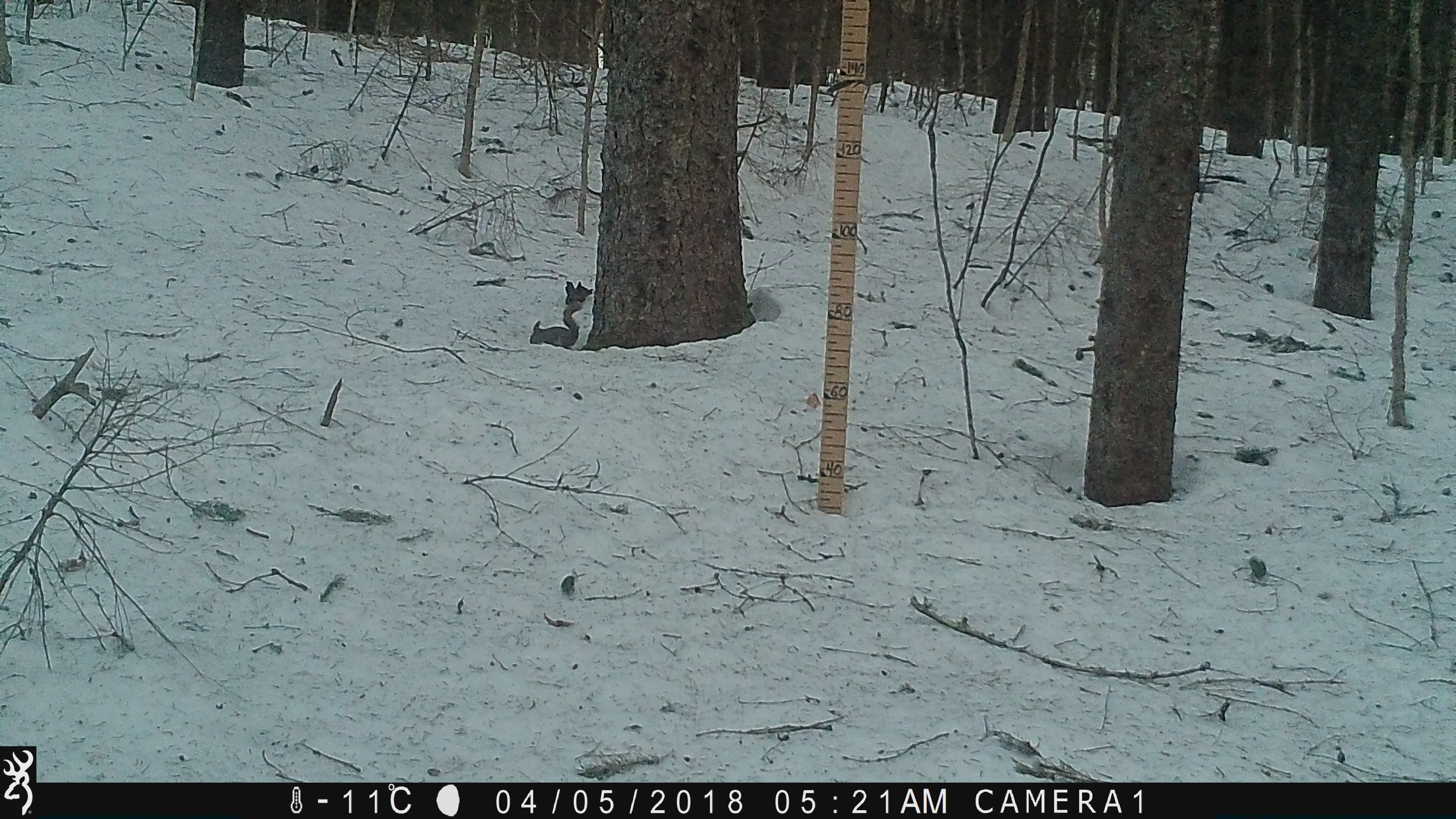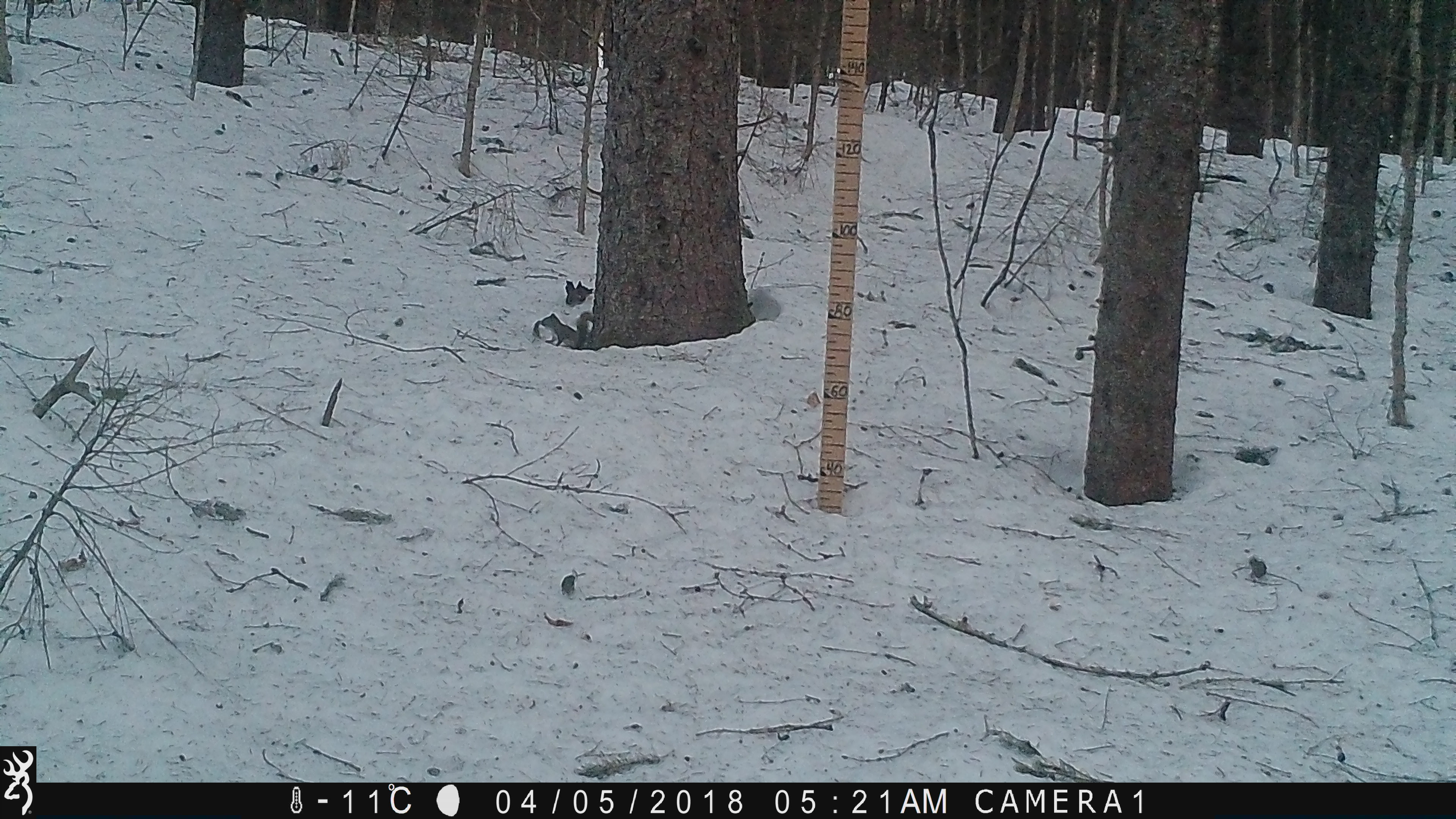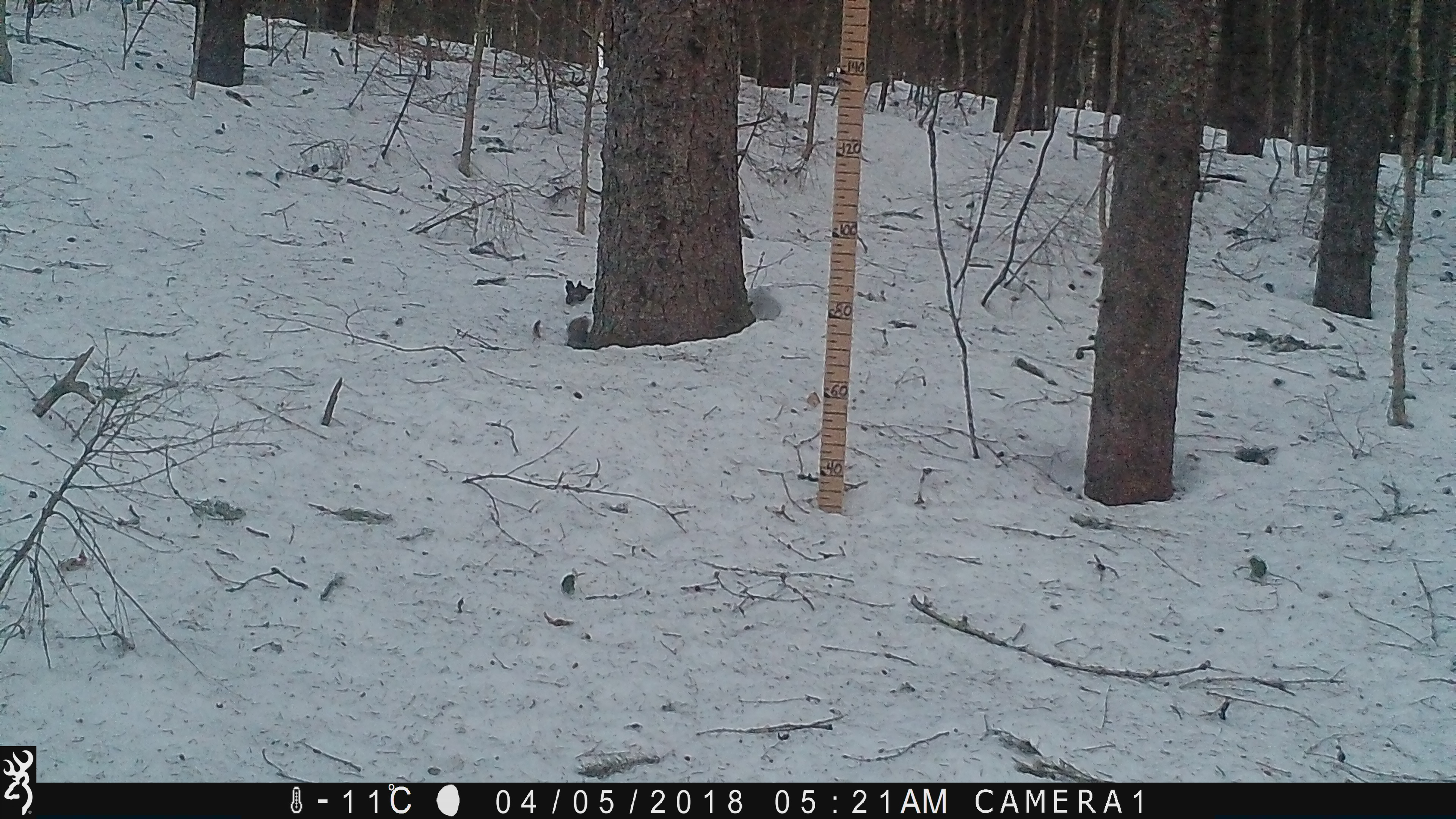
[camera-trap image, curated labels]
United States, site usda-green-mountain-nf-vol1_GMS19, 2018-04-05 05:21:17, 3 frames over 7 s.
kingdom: Animalia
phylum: Chordata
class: Mammalia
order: Rodentia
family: Sciuridae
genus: Tamiasciurus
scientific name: Tamiasciurus hudsonicus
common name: red squirrel